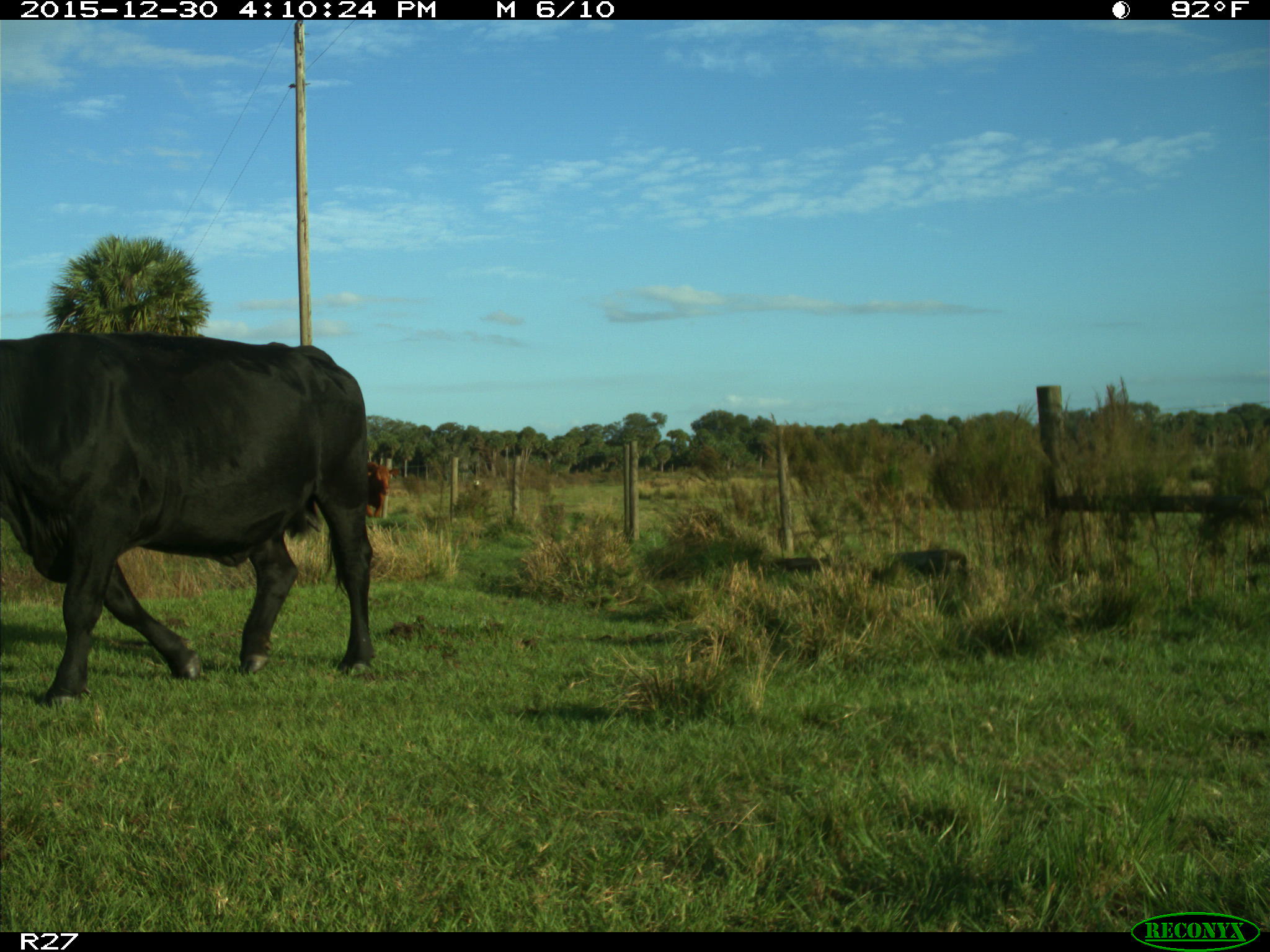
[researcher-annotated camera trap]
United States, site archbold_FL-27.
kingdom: Animalia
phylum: Chordata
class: Mammalia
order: Artiodactyla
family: Bovidae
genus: Bos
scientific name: Bos taurus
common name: domestic cow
Bos taurus (domestic cow).